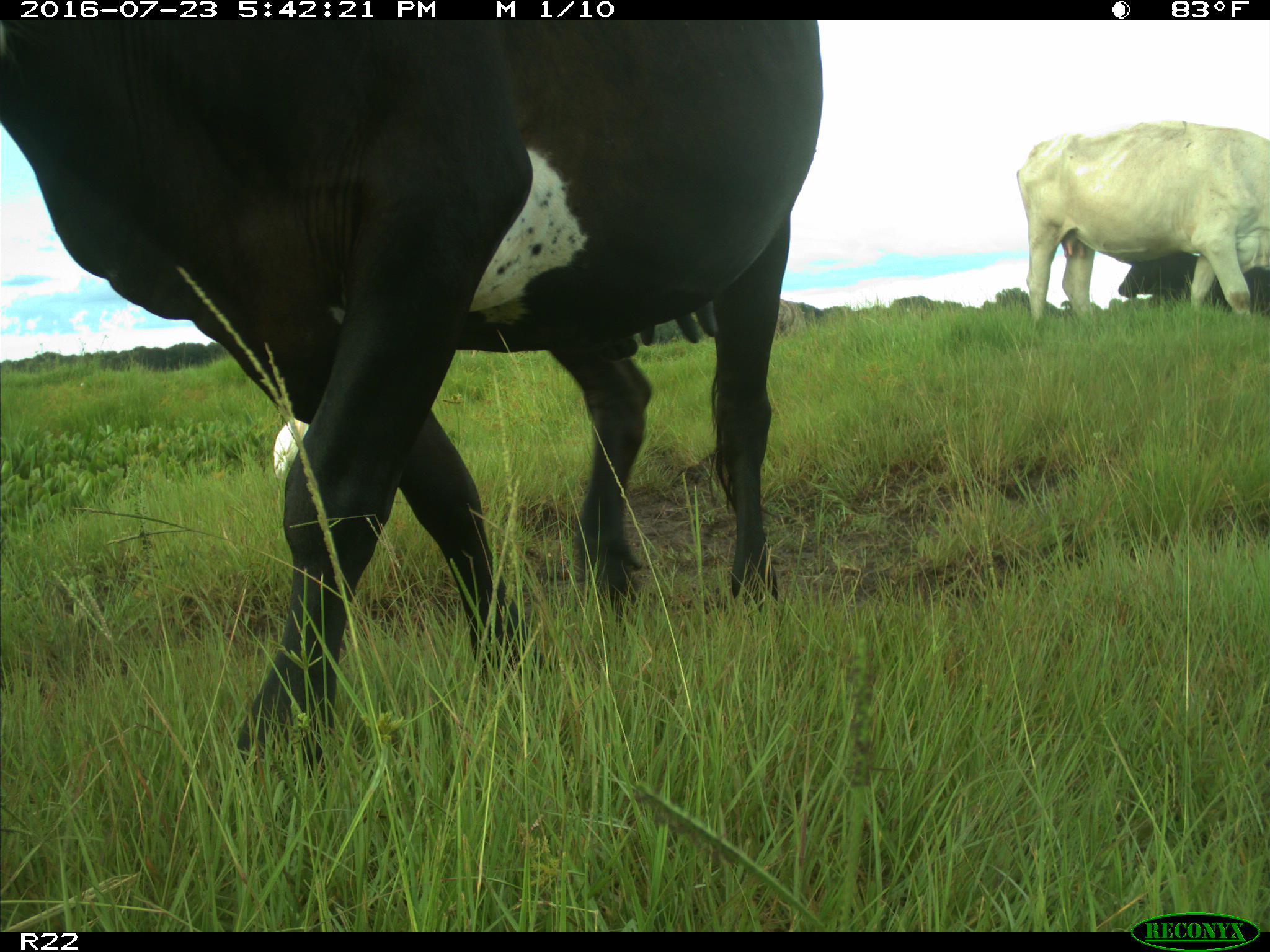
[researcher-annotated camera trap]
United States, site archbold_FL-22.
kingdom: Animalia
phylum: Chordata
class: Mammalia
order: Artiodactyla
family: Bovidae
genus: Bos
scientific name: Bos taurus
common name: domestic cow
Bos taurus (domestic cow).